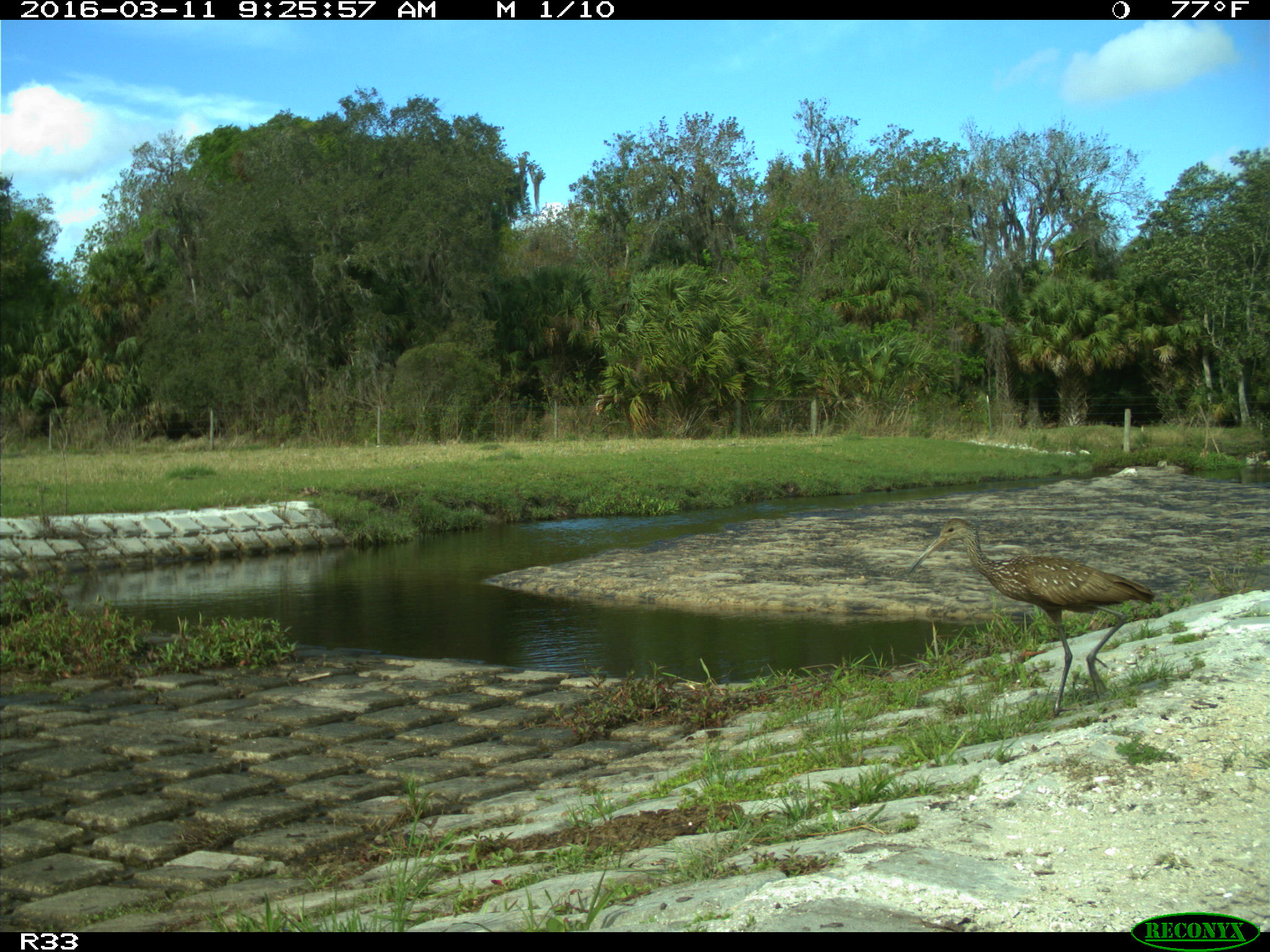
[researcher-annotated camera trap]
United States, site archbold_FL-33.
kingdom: Animalia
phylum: Chordata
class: Aves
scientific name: Aves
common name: birds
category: unidentified bird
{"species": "unidentified bird (birds) (Aves)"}